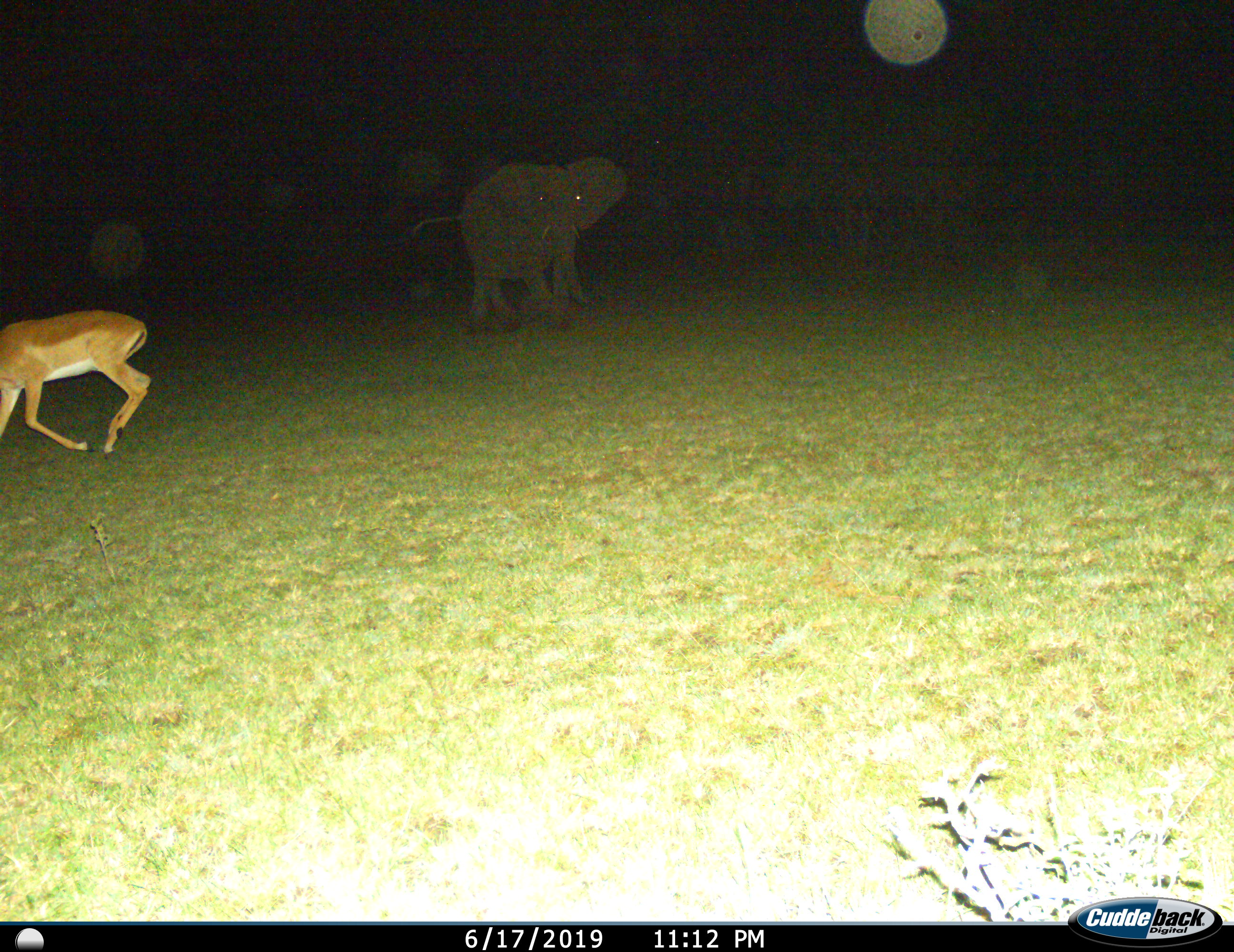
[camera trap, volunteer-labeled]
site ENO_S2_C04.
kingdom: Animalia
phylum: Chordata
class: Mammalia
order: Proboscidea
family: Elephantidae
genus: Loxodonta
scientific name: Loxodonta africana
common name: african bush elephant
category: elephant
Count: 1.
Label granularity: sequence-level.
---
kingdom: Animalia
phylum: Chordata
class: Mammalia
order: Artiodactyla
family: Bovidae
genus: Aepyceros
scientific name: Aepyceros melampus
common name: impala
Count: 1.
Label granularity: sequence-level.